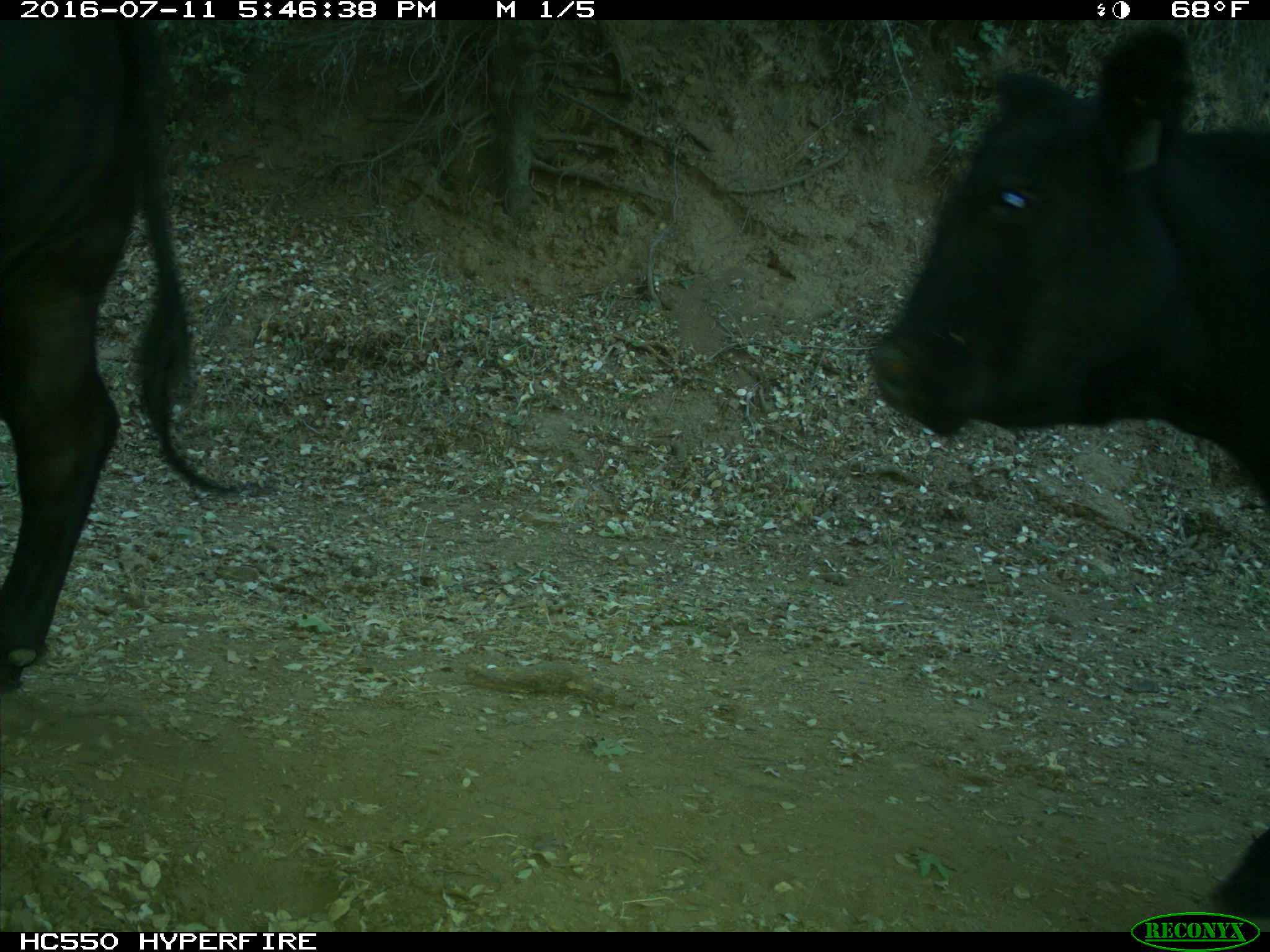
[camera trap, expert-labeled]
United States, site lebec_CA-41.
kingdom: Animalia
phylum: Chordata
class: Mammalia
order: Artiodactyla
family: Bovidae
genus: Bos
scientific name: Bos taurus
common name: domestic cow